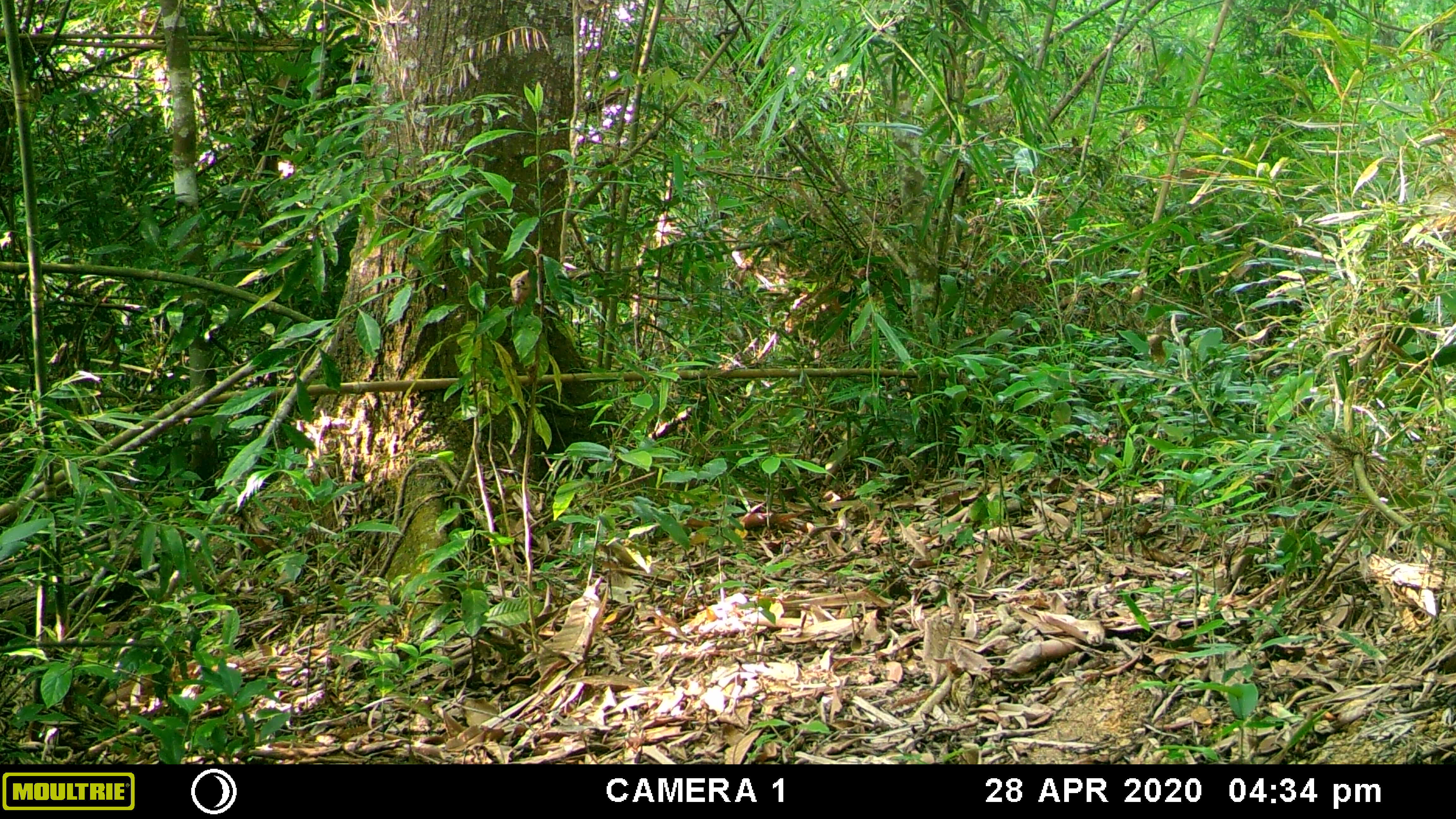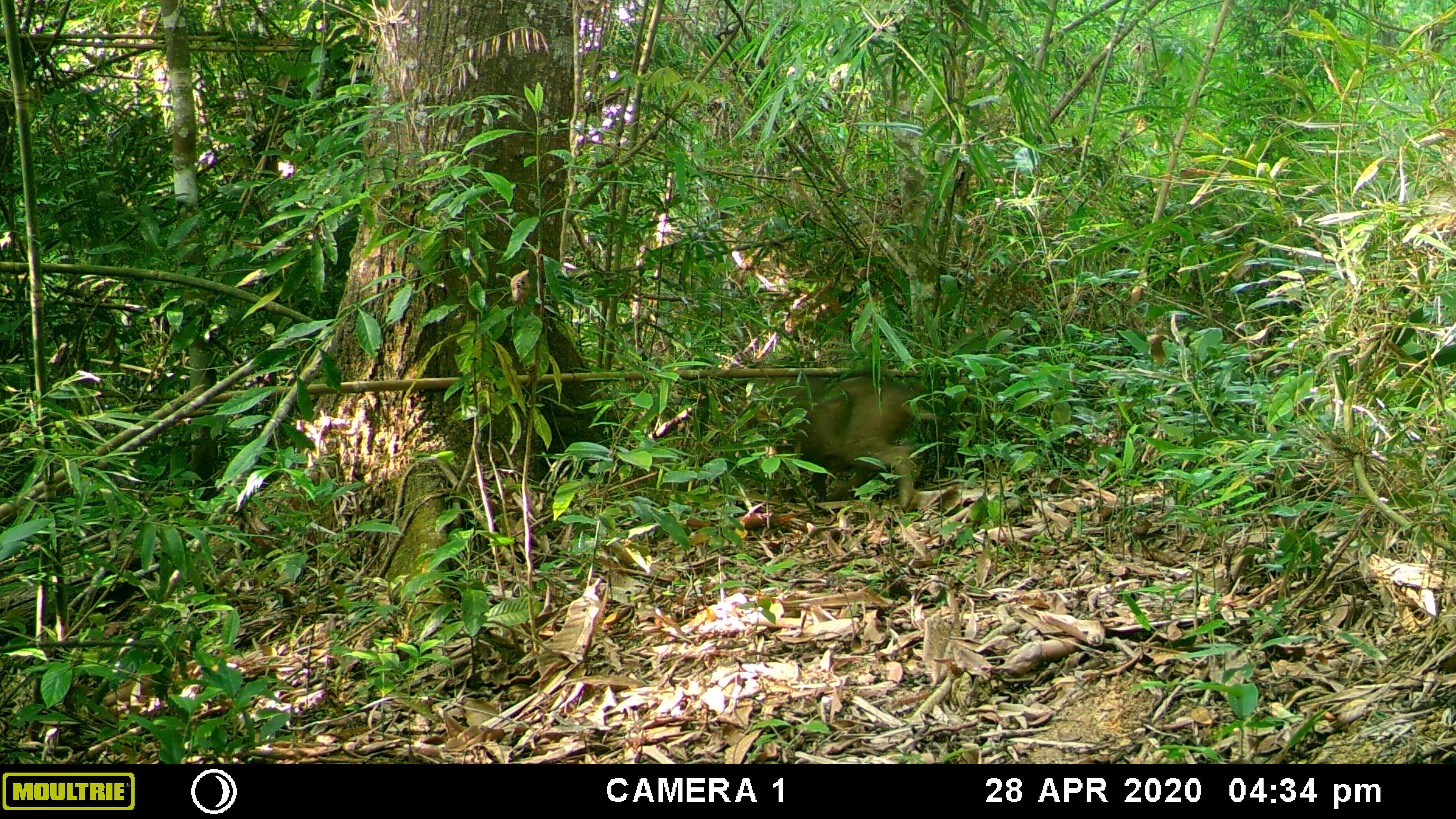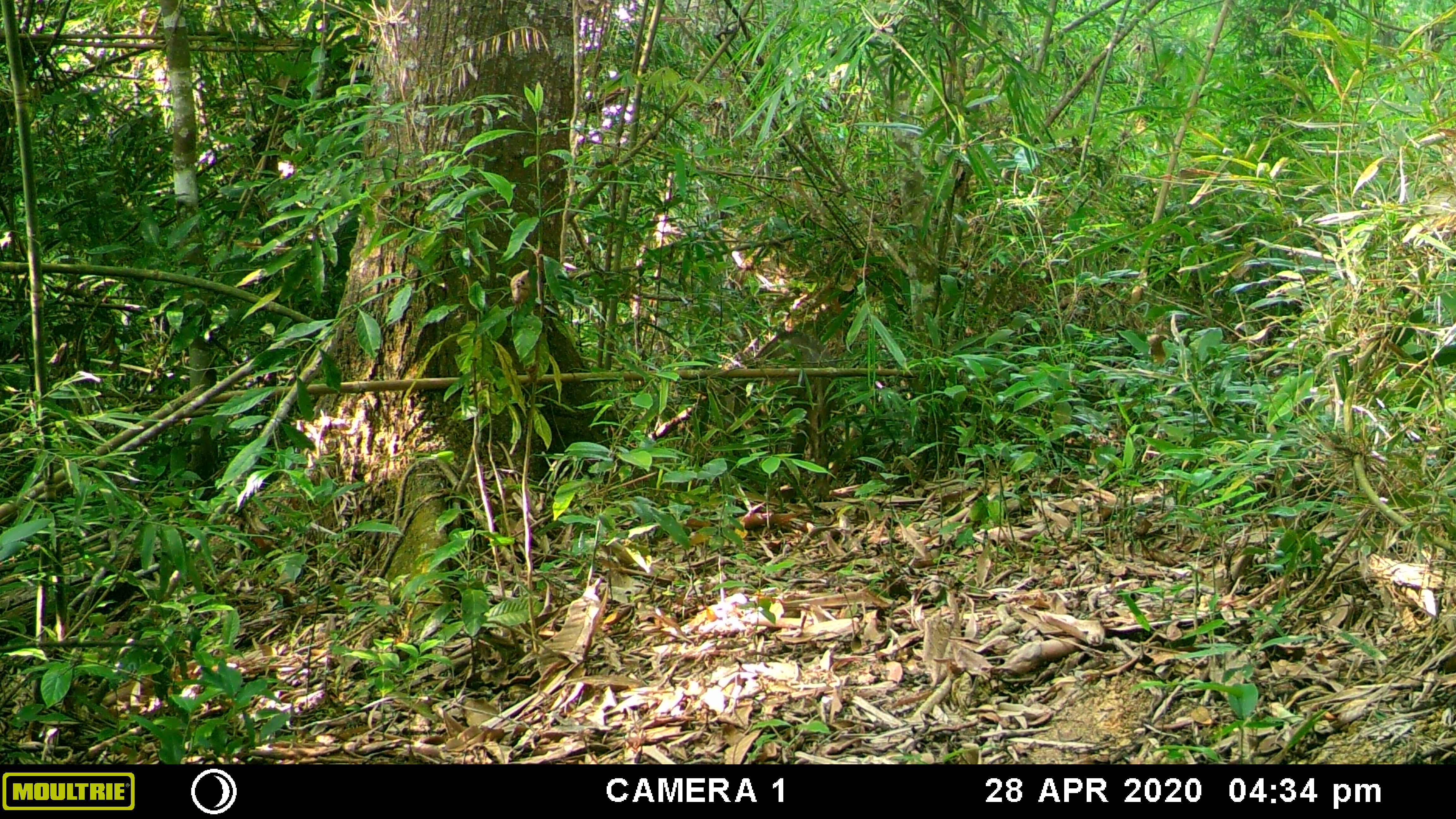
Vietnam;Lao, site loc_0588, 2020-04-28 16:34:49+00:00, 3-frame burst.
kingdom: Animalia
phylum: Chordata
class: Mammalia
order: Artiodactyla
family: Suidae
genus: Sus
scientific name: Sus scrofa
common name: eurasian wild pig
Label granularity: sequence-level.